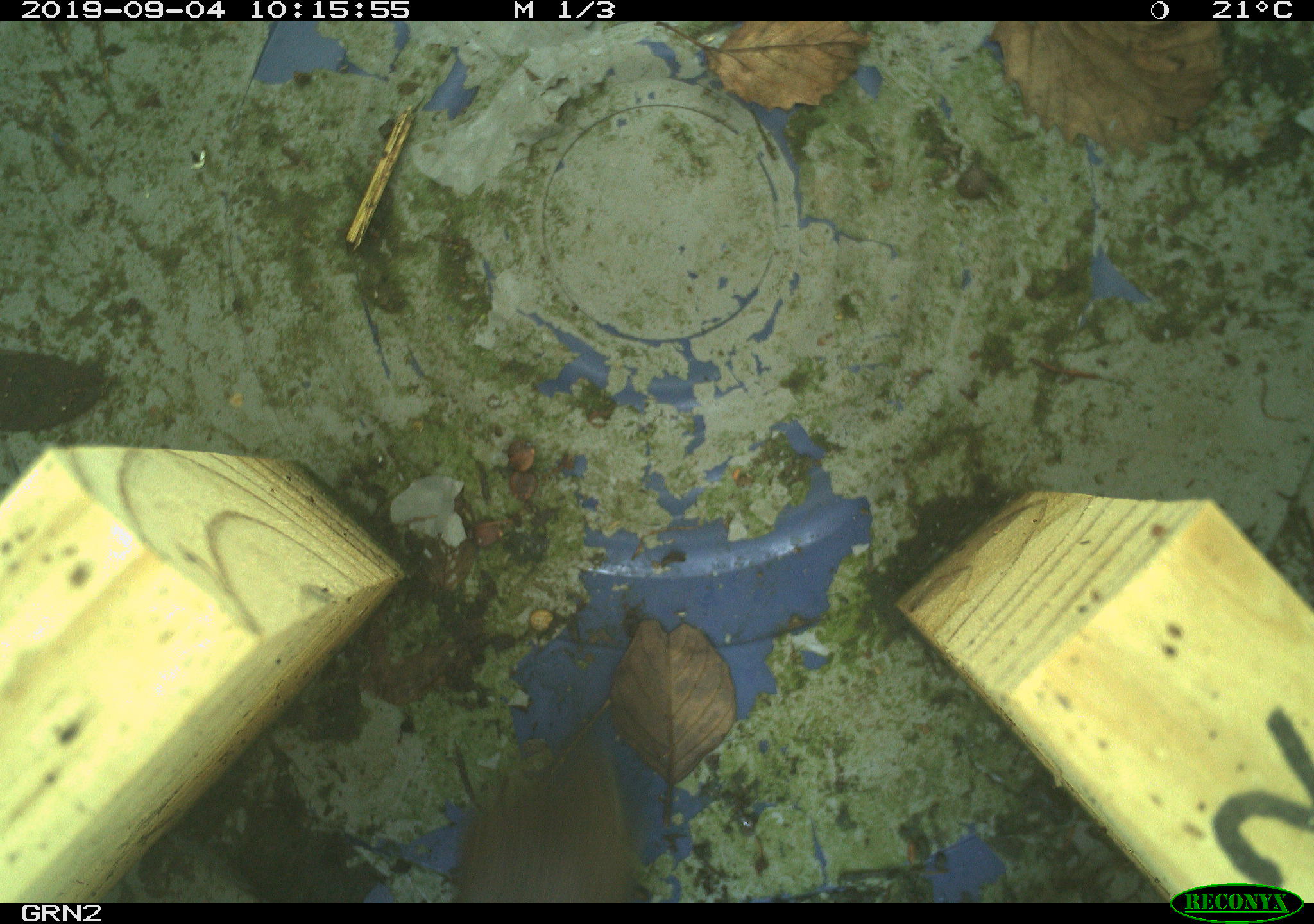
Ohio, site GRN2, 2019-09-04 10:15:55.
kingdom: Animalia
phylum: Chordata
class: Mammalia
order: Rodentia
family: Cricetidae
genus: Microtus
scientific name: Microtus pennsylvanicus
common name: meadow vole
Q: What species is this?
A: Meadow vole (Microtus pennsylvanicus).